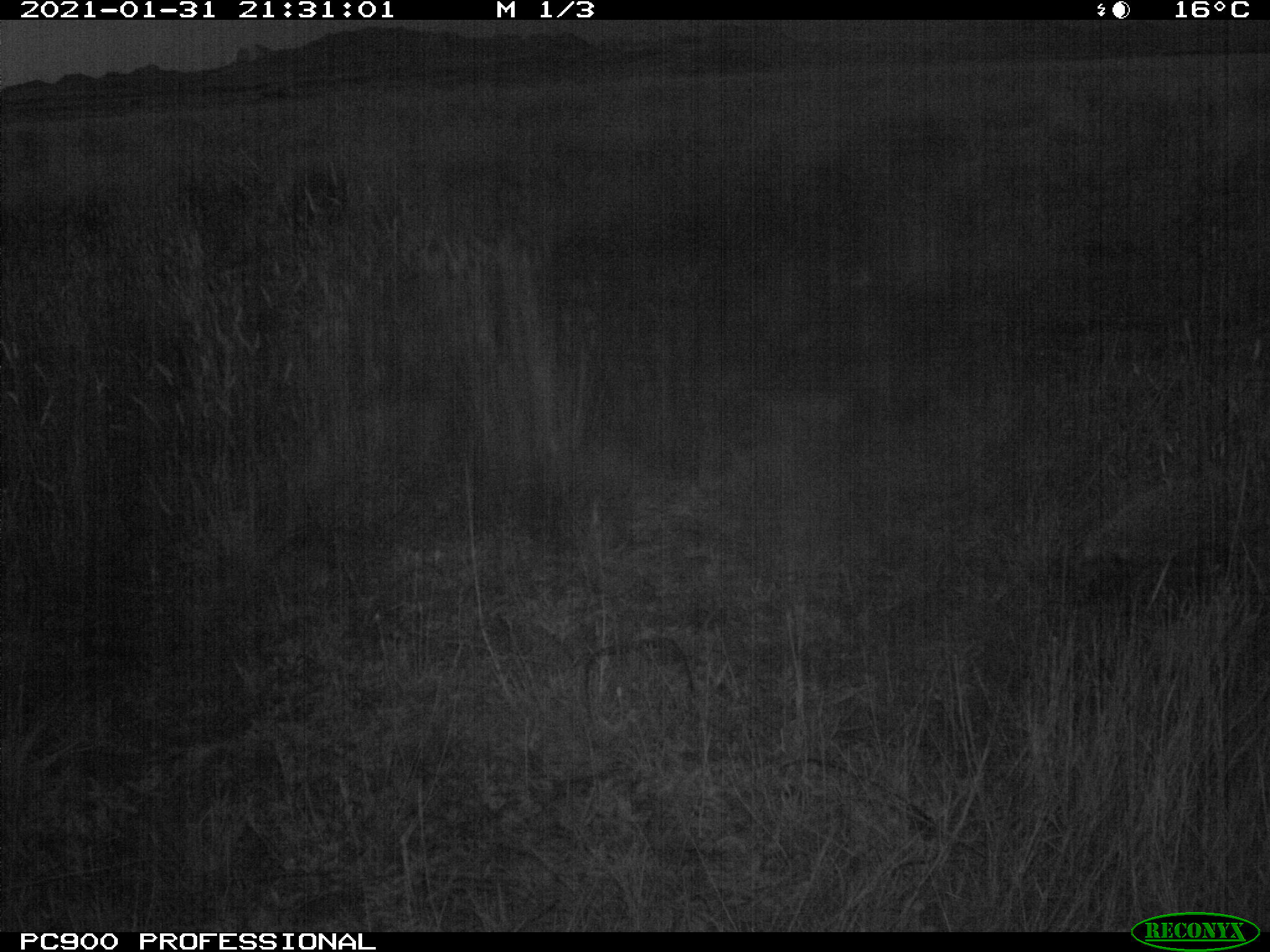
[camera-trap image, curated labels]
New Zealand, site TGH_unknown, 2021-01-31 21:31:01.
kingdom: Animalia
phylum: Chordata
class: Mammalia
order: Eulipotyphla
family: Erinaceidae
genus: Erinaceus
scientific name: Erinaceus europaeus europaeus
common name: european hedgehog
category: hedgehog